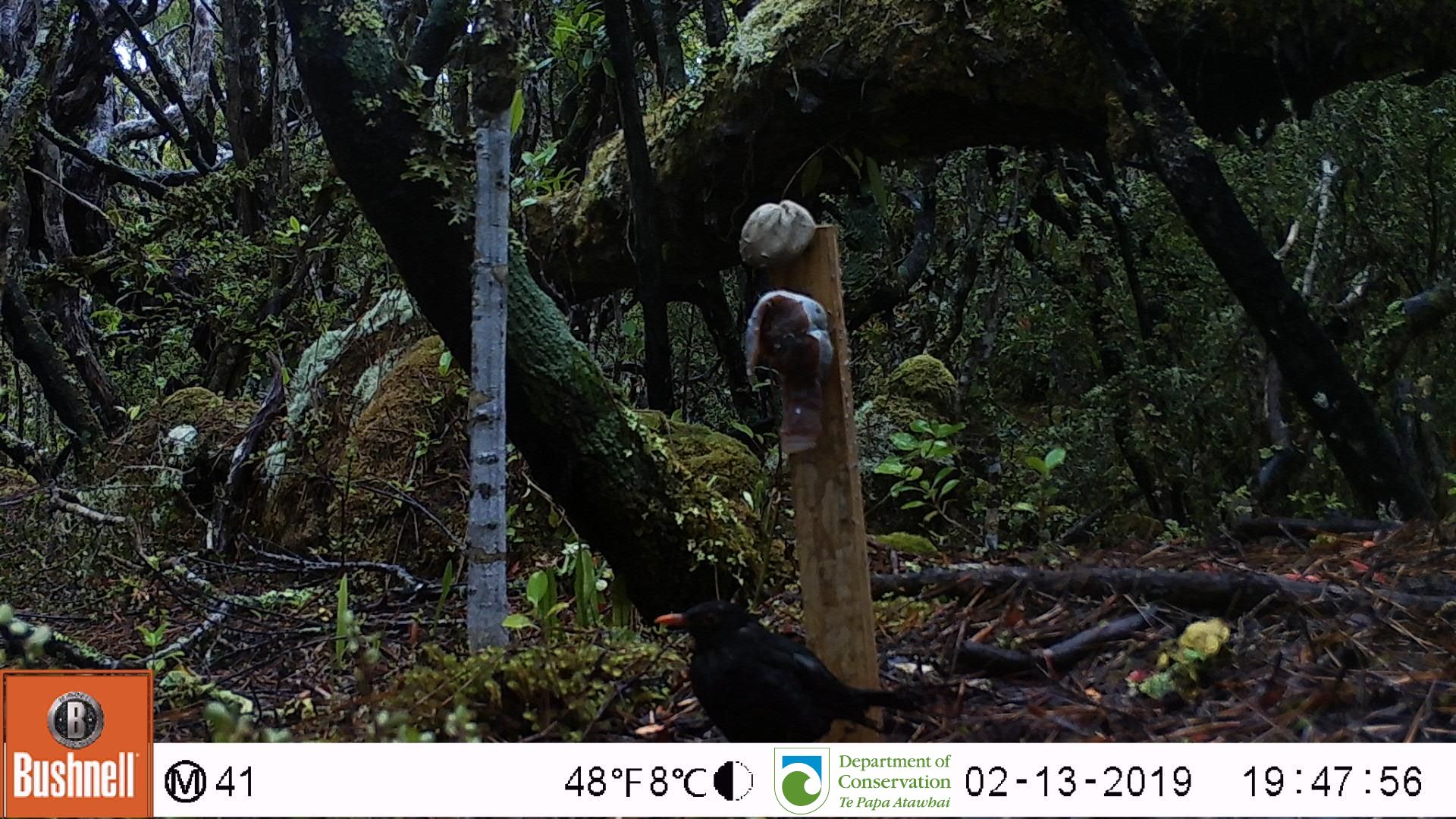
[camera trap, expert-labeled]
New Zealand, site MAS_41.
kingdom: Animalia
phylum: Chordata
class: Aves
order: Passeriformes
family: Turdidae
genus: Turdus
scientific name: Turdus merula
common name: eurasian blackbird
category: blackbird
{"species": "blackbird (eurasian blackbird) (Turdus merula)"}